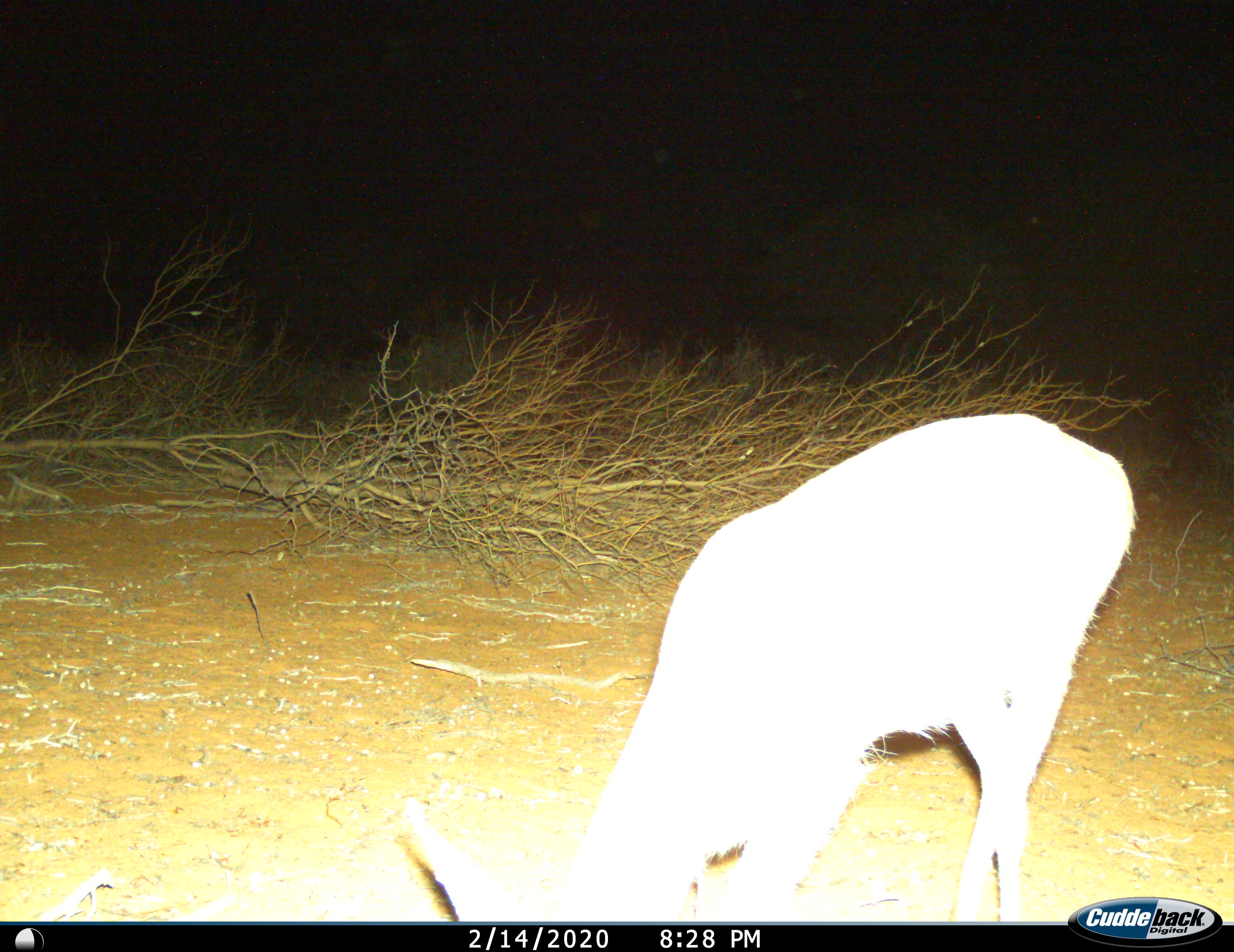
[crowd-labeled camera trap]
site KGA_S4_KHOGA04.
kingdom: Animalia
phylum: Chordata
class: Mammalia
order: Artiodactyla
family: Bovidae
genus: Raphicerus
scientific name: Raphicerus campestris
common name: steenbok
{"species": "steenbok (Raphicerus campestris)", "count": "1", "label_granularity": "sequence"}